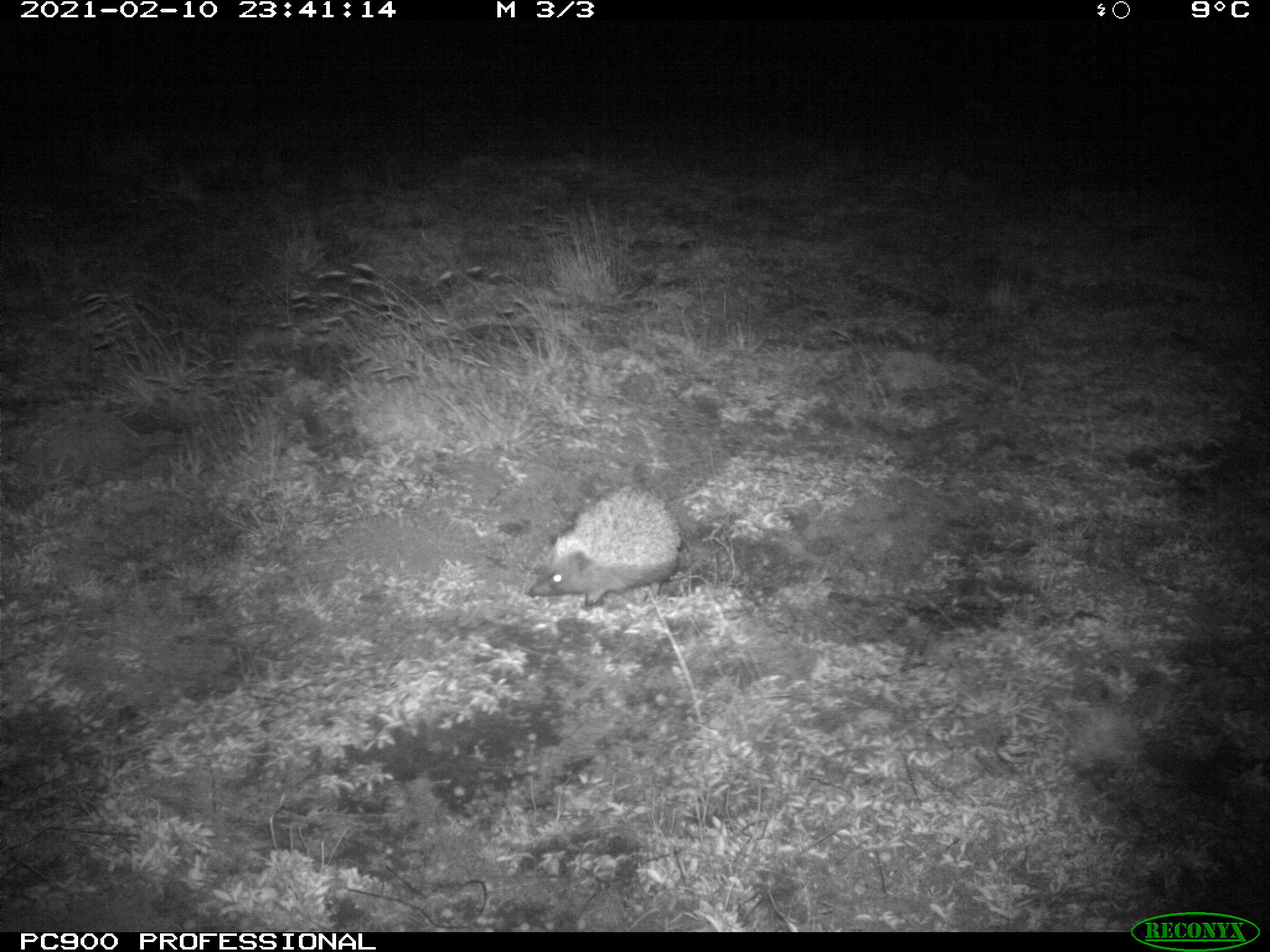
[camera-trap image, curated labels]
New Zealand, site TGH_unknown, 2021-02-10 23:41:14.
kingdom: Animalia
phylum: Chordata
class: Mammalia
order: Eulipotyphla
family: Erinaceidae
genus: Erinaceus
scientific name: Erinaceus europaeus europaeus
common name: european hedgehog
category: hedgehog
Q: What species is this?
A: Hedgehog (european hedgehog) (Erinaceus europaeus europaeus).